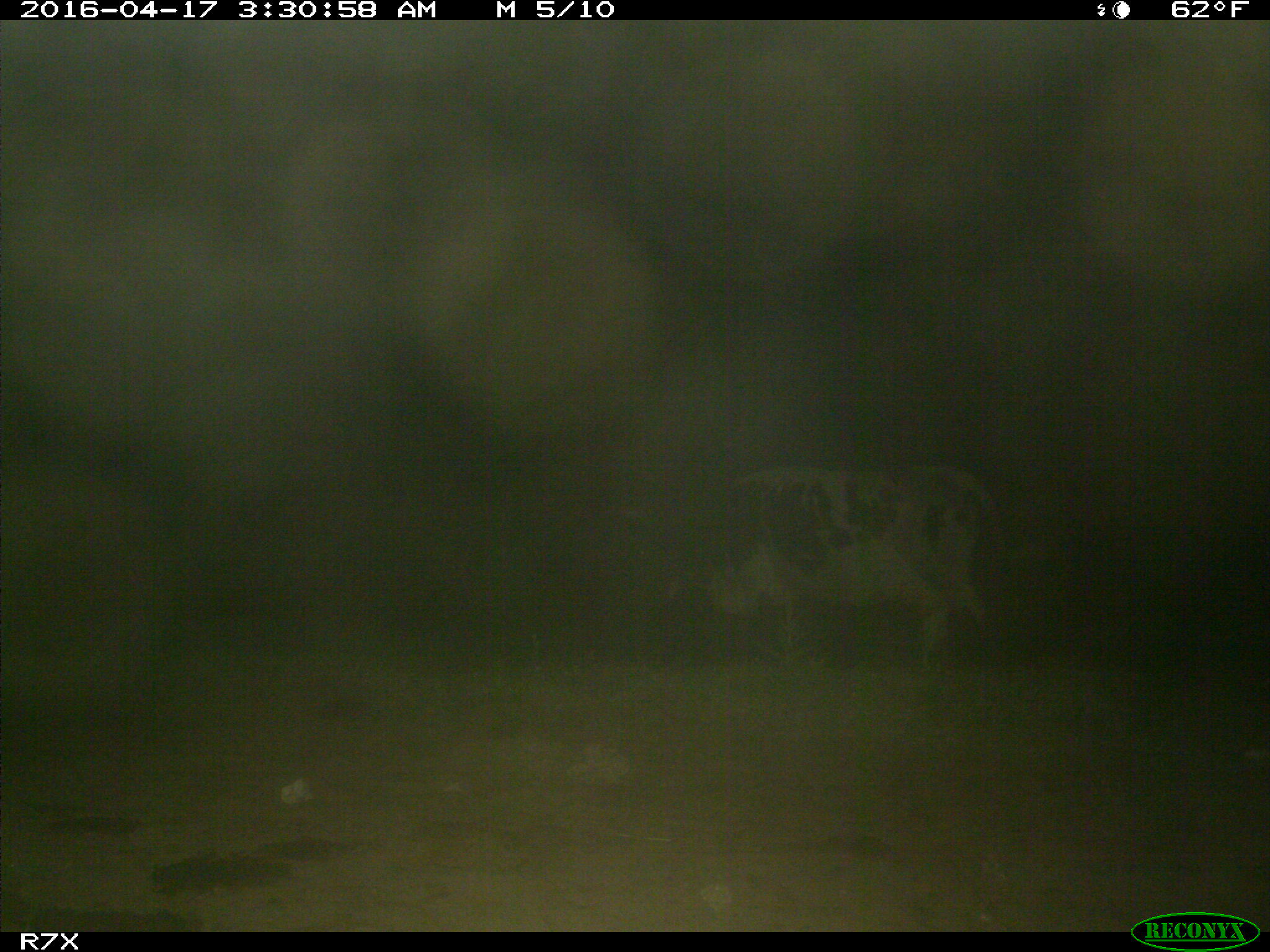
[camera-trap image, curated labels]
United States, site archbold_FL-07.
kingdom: Animalia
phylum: Chordata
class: Mammalia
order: Artiodactyla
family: Bovidae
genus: Bos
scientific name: Bos taurus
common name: domestic cow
Bos taurus (domestic cow).